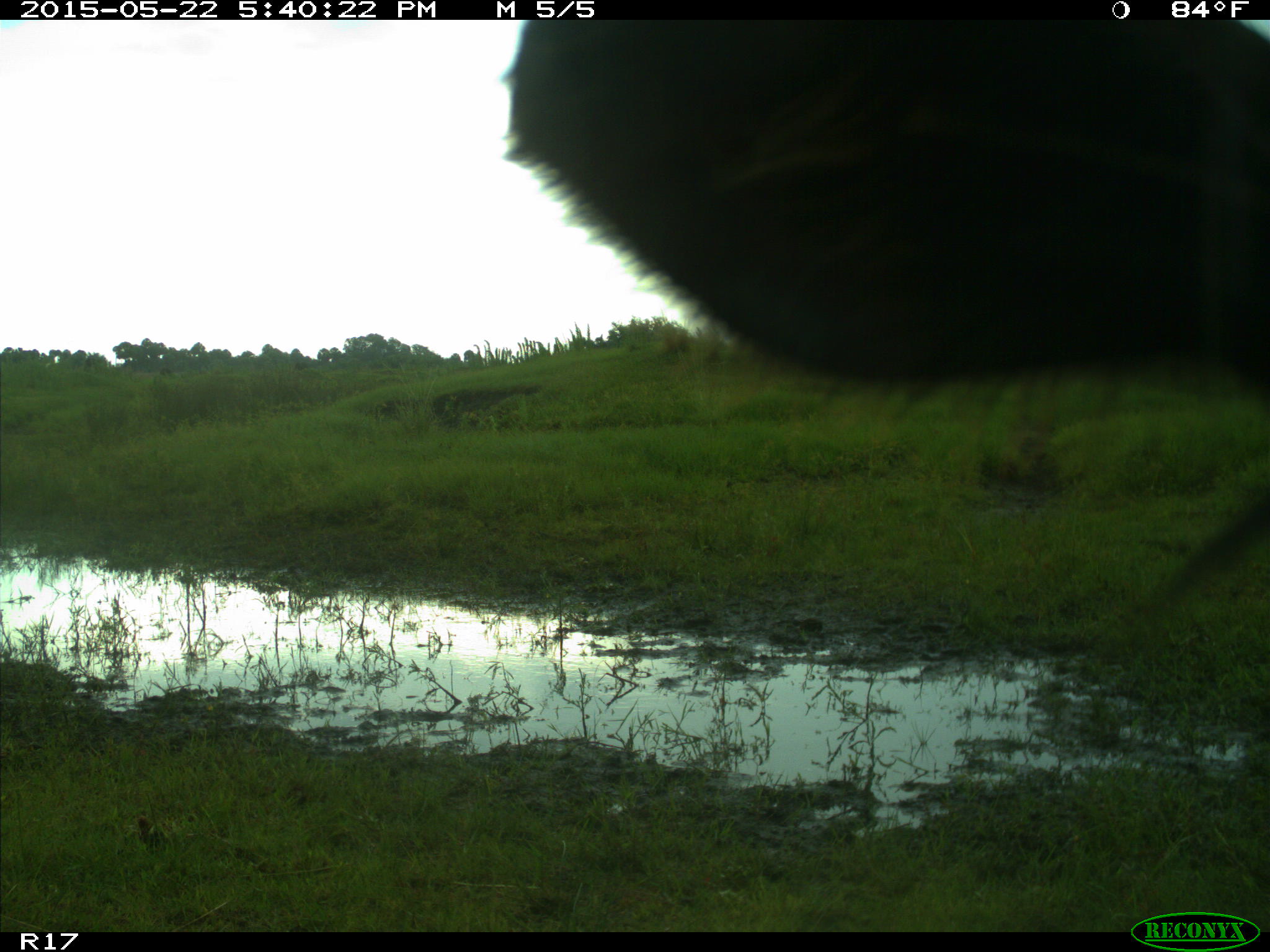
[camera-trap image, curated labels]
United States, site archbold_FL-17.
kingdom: Animalia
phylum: Chordata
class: Mammalia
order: Artiodactyla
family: Bovidae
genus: Bos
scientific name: Bos taurus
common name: domestic cow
Bos taurus (domestic cow).